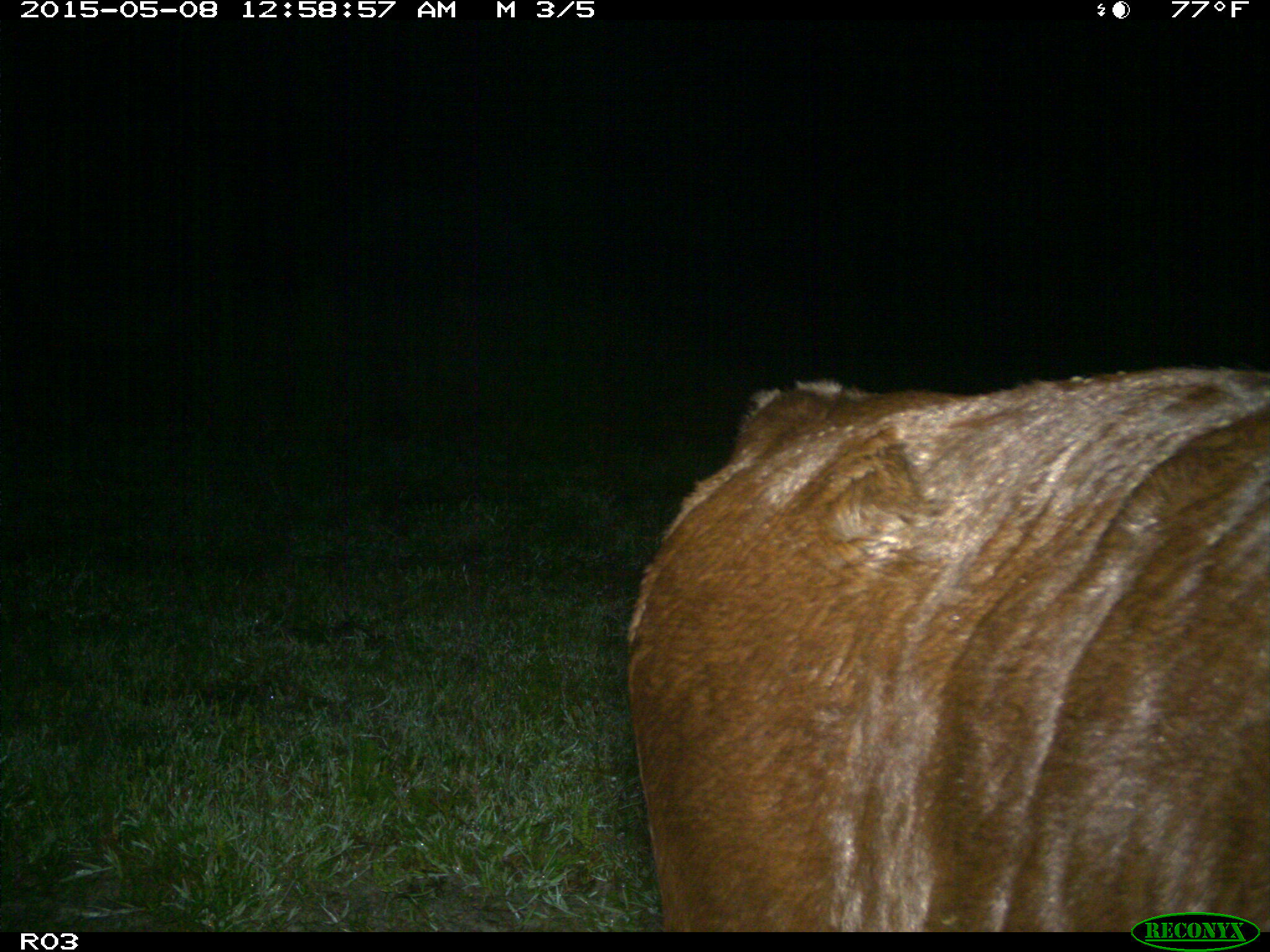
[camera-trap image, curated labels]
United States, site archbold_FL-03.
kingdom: Animalia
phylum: Chordata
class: Mammalia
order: Artiodactyla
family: Bovidae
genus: Bos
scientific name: Bos taurus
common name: domestic cow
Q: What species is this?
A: Bos taurus (domestic cow).